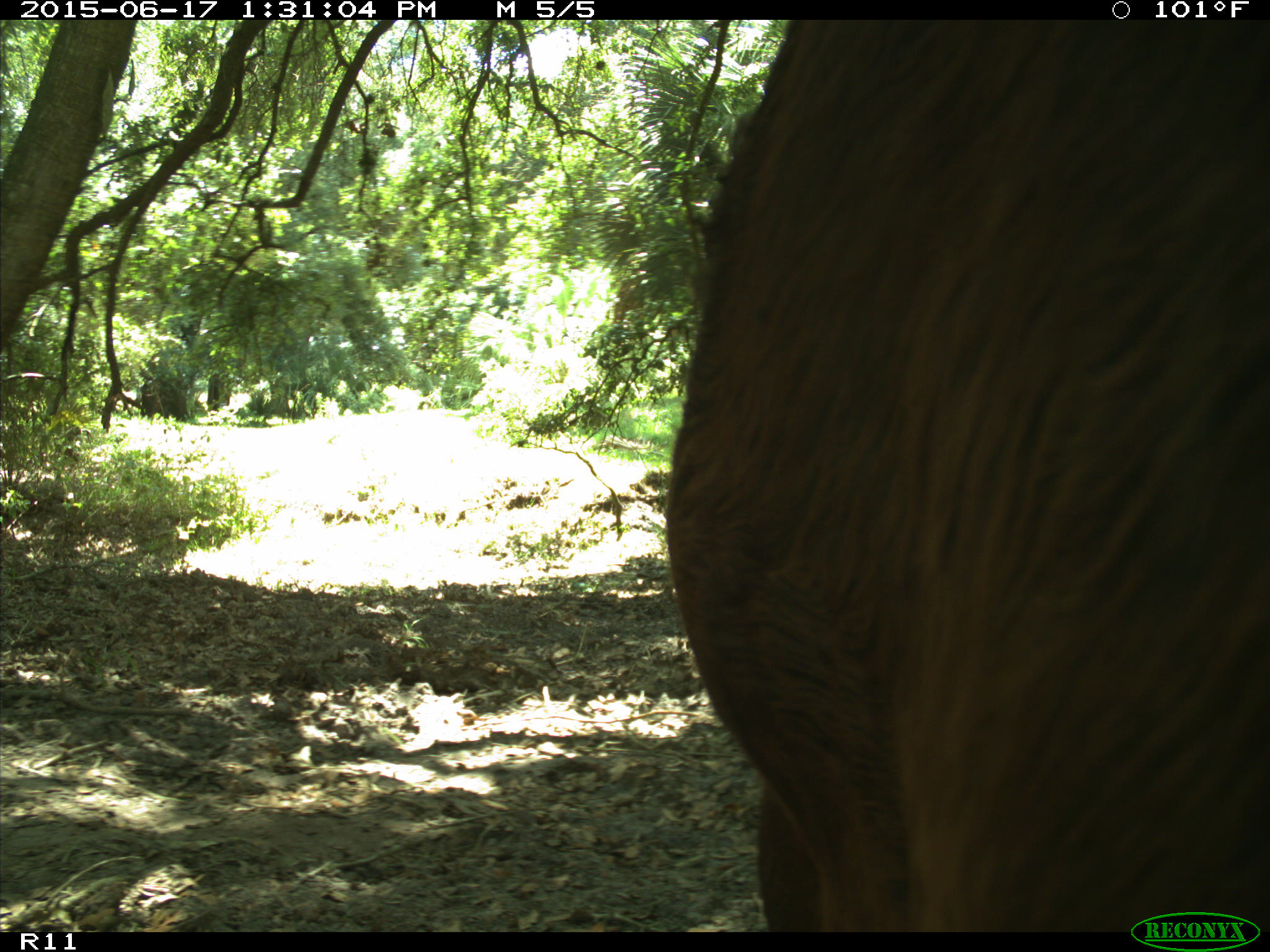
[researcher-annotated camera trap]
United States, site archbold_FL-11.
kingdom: Animalia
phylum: Chordata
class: Mammalia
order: Artiodactyla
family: Bovidae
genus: Bos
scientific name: Bos taurus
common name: domestic cow